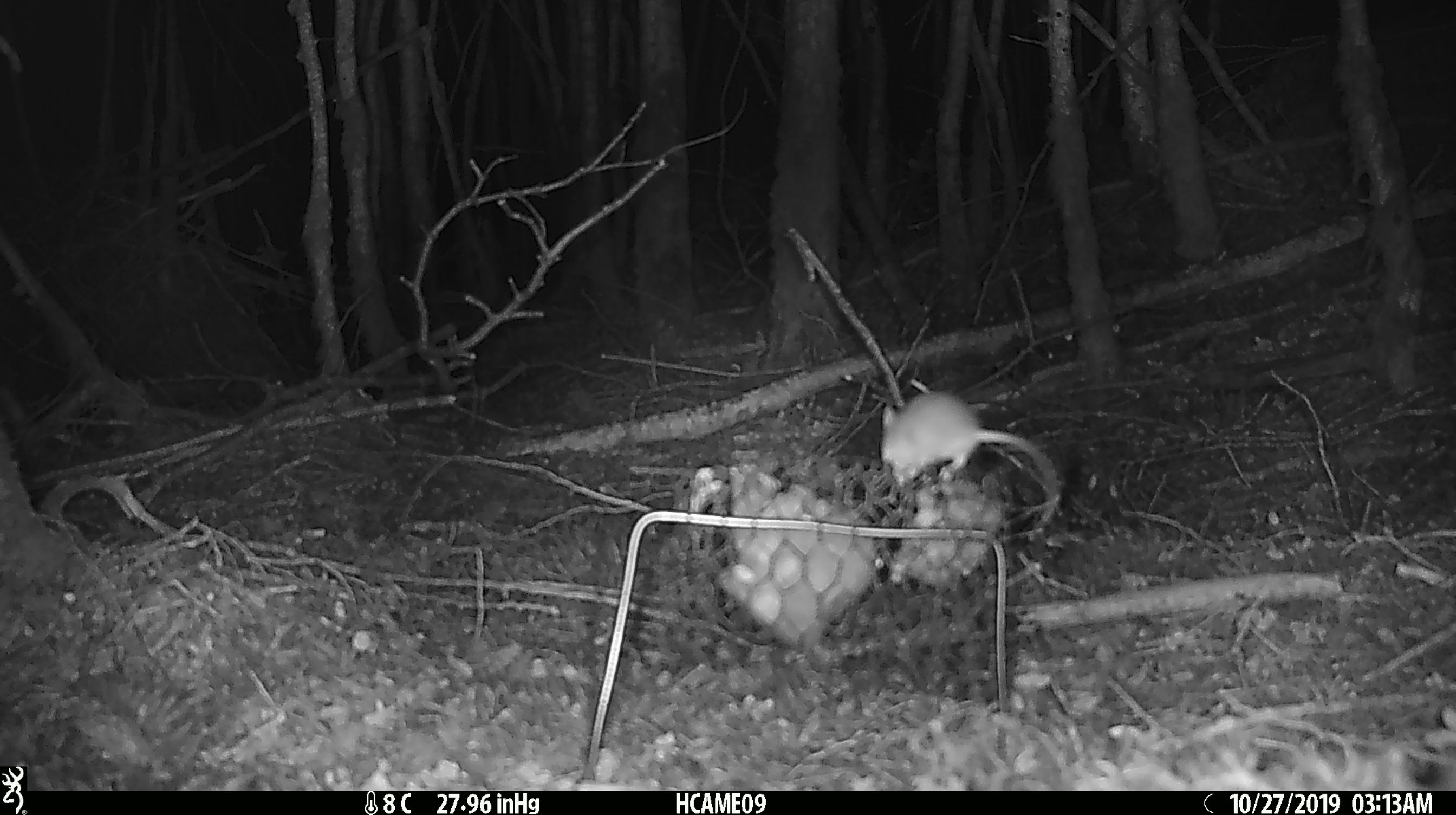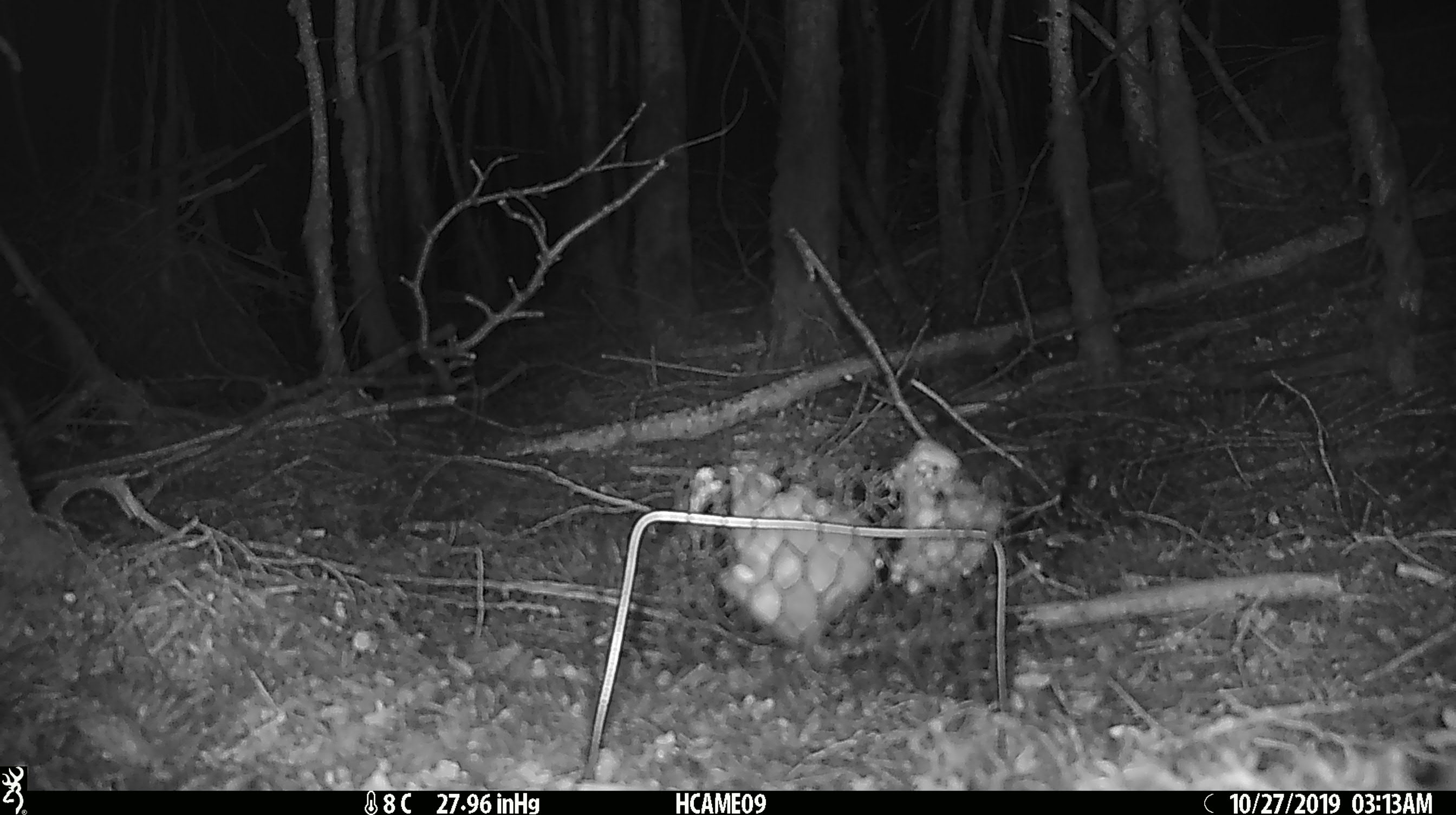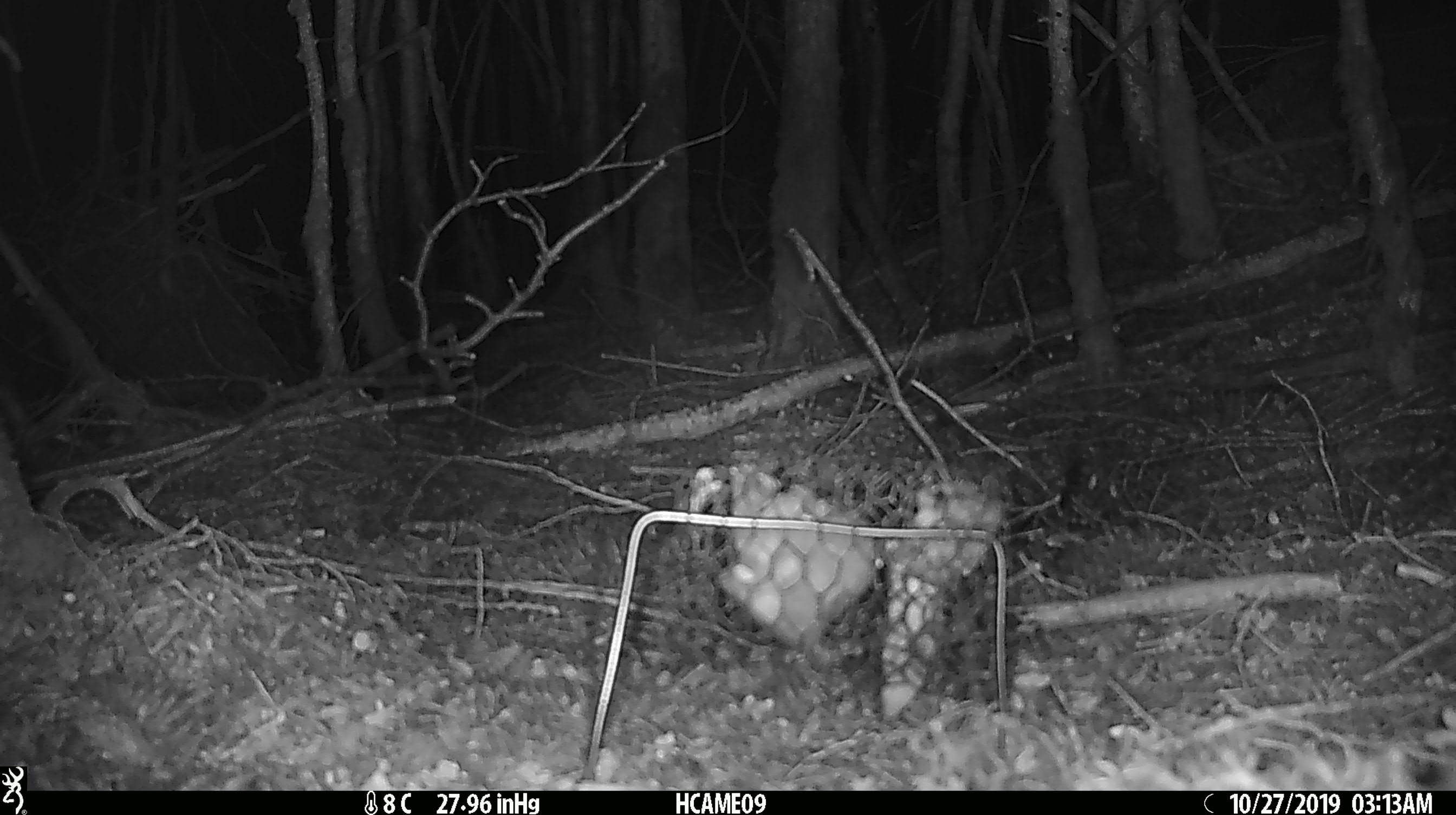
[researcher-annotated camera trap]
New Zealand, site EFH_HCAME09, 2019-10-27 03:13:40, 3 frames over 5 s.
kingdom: Animalia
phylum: Chordata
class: Mammalia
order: Rodentia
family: Muridae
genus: Mus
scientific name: Mus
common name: mouse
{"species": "mouse (Mus)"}